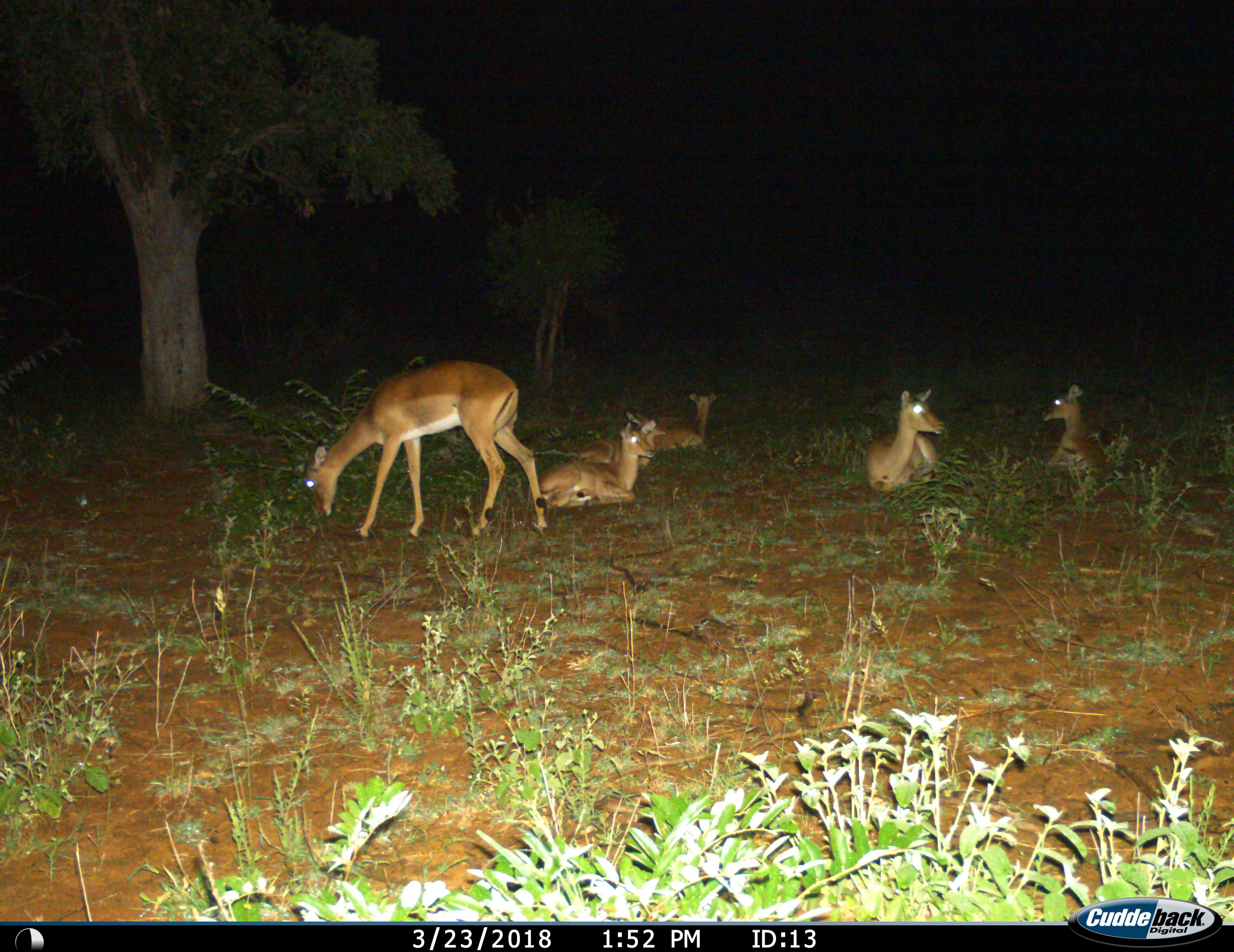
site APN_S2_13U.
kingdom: Animalia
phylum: Chordata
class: Mammalia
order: Artiodactyla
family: Bovidae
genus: Aepyceros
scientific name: Aepyceros melampus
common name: impala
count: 5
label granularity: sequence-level